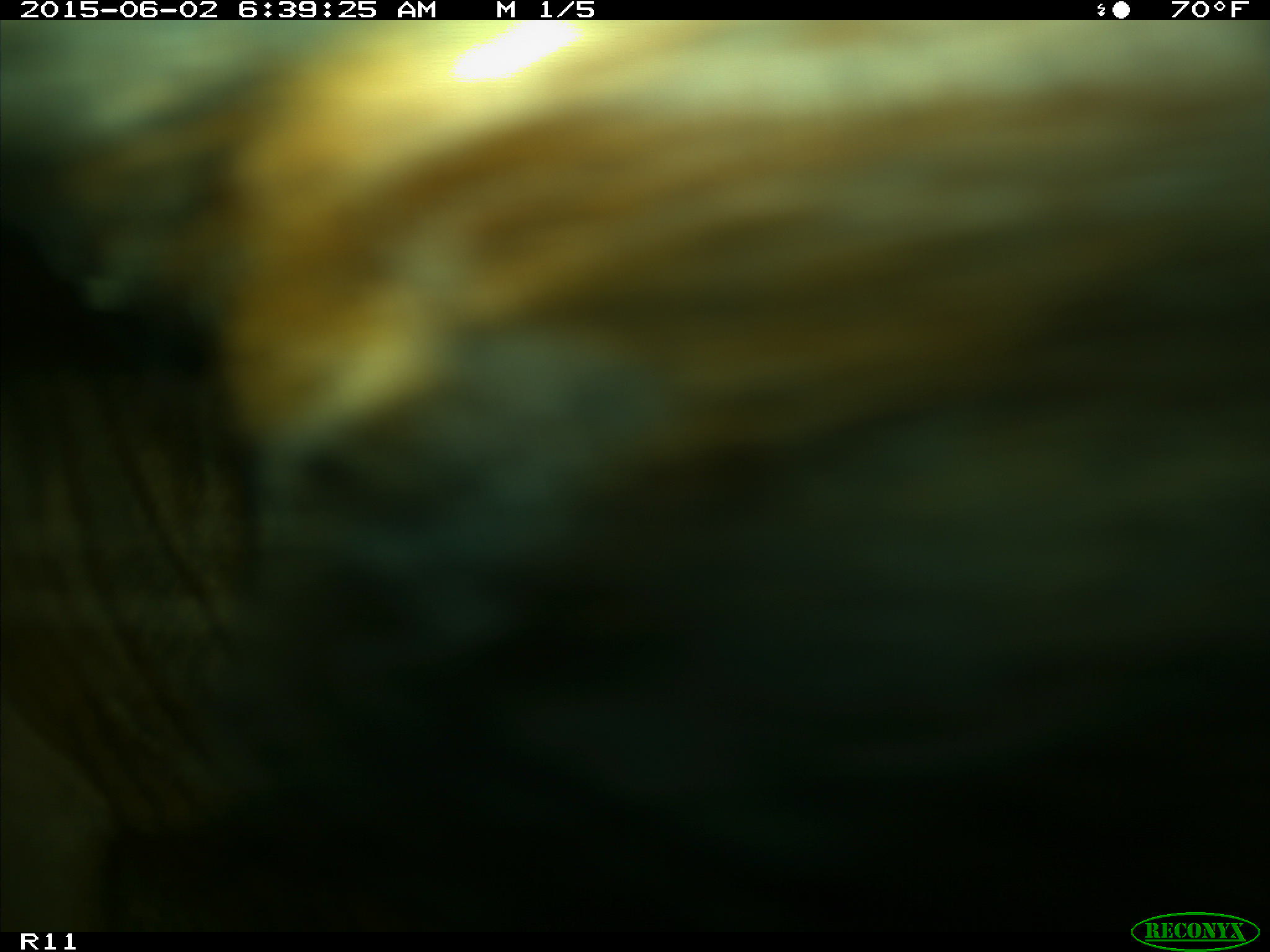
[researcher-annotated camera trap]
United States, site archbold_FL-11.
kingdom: Animalia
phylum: Chordata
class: Mammalia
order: Artiodactyla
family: Bovidae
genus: Bos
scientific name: Bos taurus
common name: domestic cow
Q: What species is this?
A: Bos taurus (domestic cow).